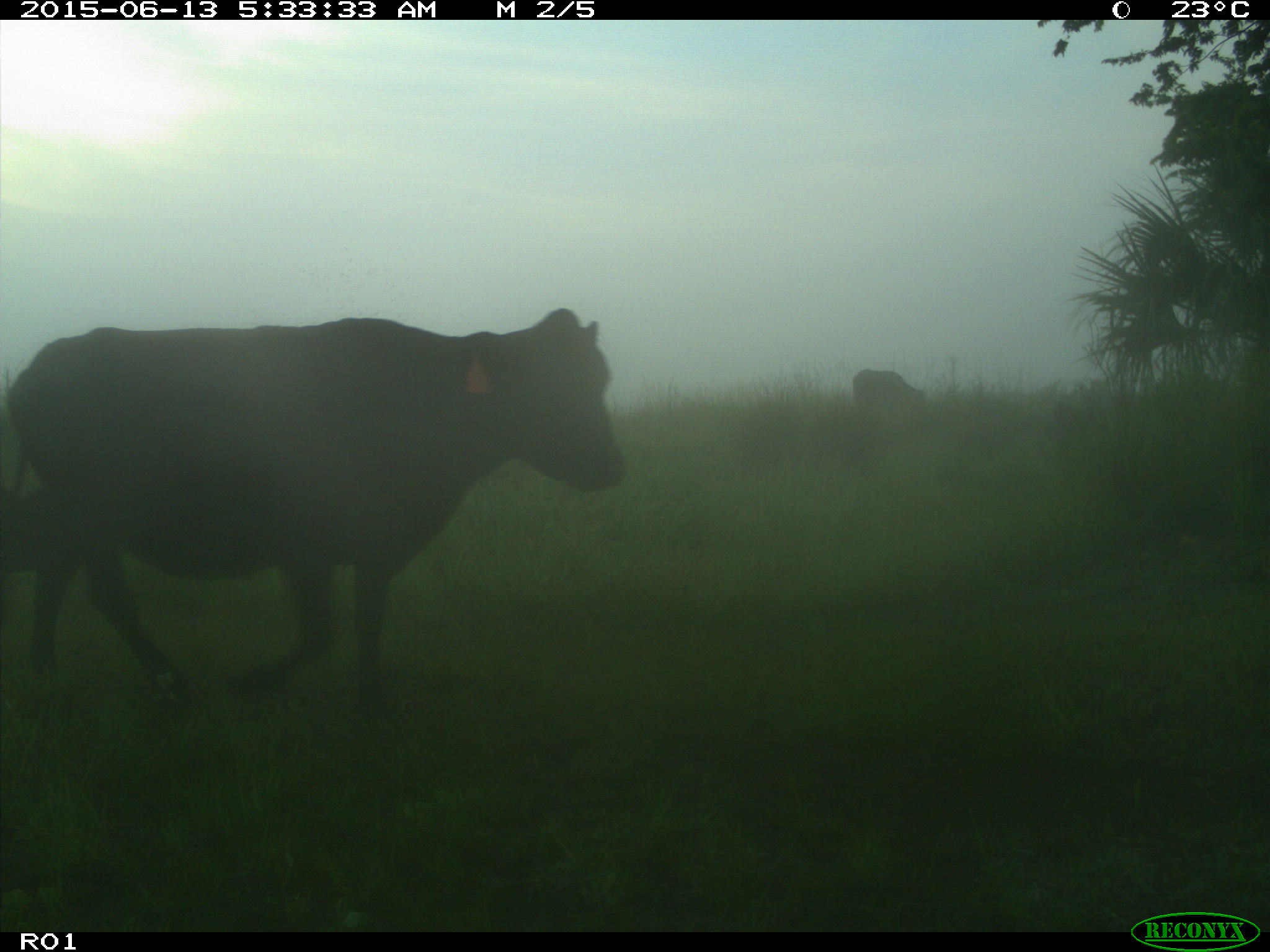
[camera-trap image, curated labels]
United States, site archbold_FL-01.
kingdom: Animalia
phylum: Chordata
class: Mammalia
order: Artiodactyla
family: Bovidae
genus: Bos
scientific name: Bos taurus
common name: domestic cow